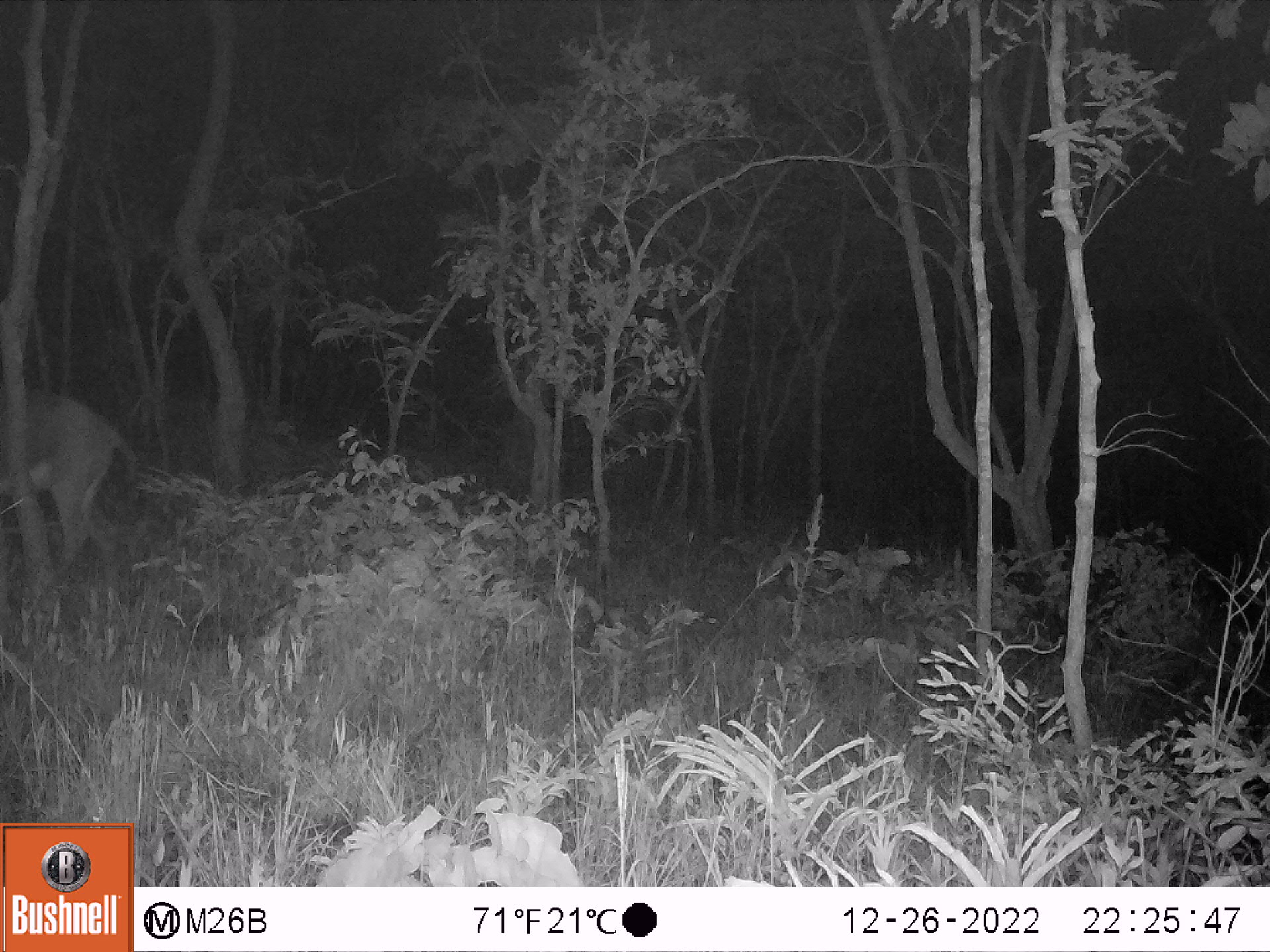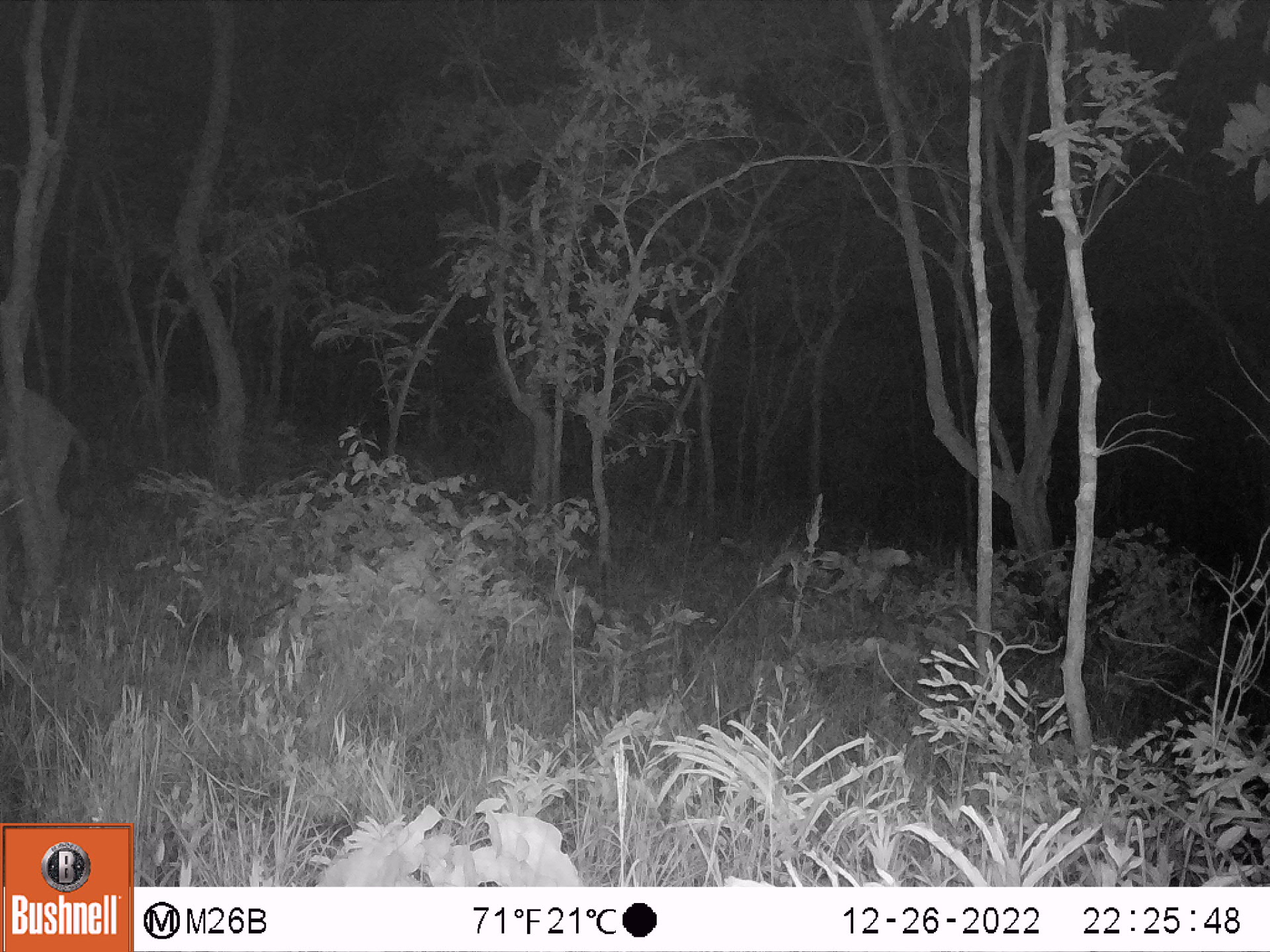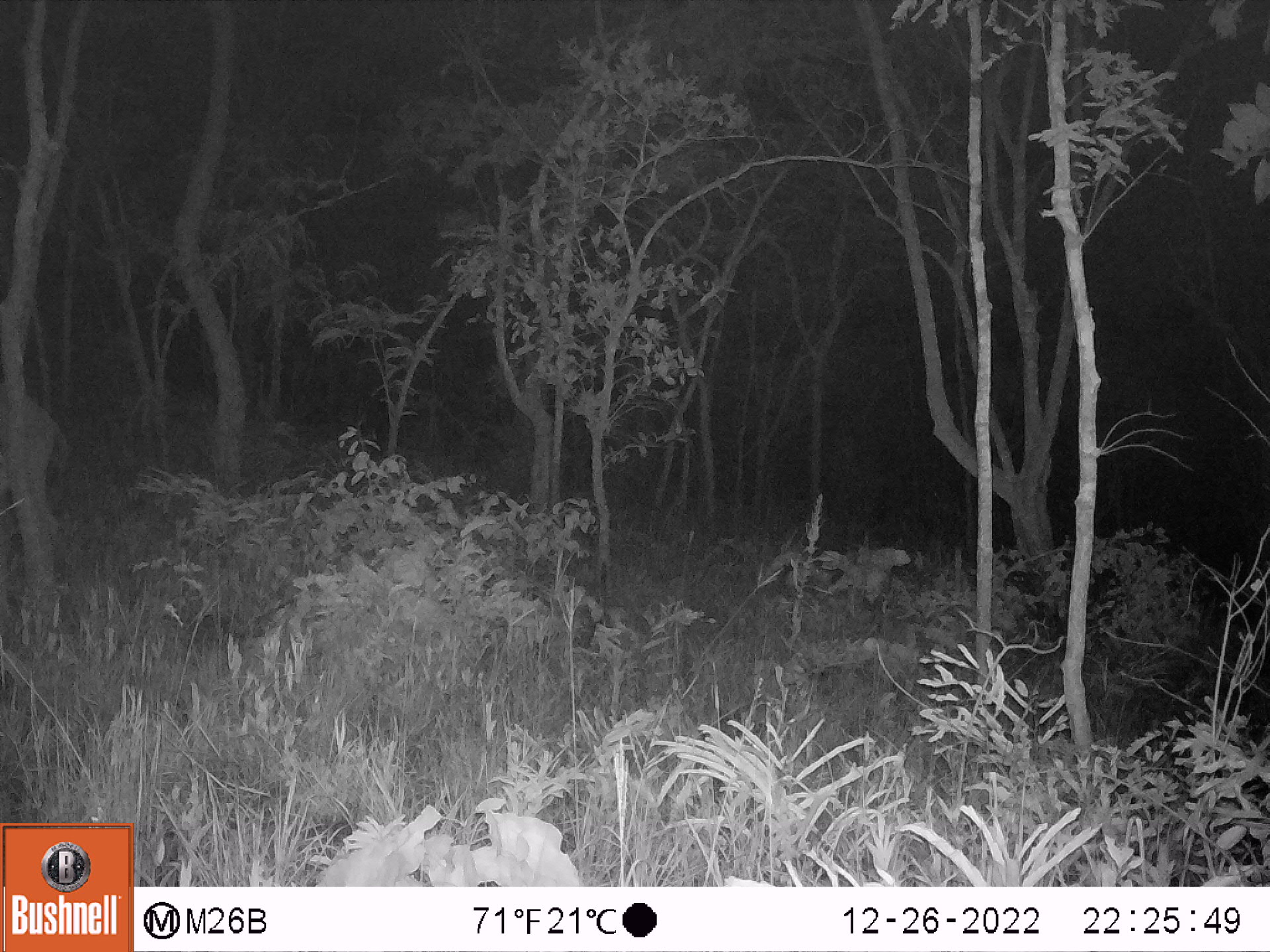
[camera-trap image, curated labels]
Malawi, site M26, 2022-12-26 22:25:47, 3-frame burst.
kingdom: Animalia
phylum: Chordata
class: Mammalia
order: Artiodactyla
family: Bovidae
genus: Hippotragus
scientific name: Hippotragus niger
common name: sable antelope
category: sable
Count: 1.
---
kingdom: Animalia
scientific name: Animalia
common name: other animal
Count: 1.